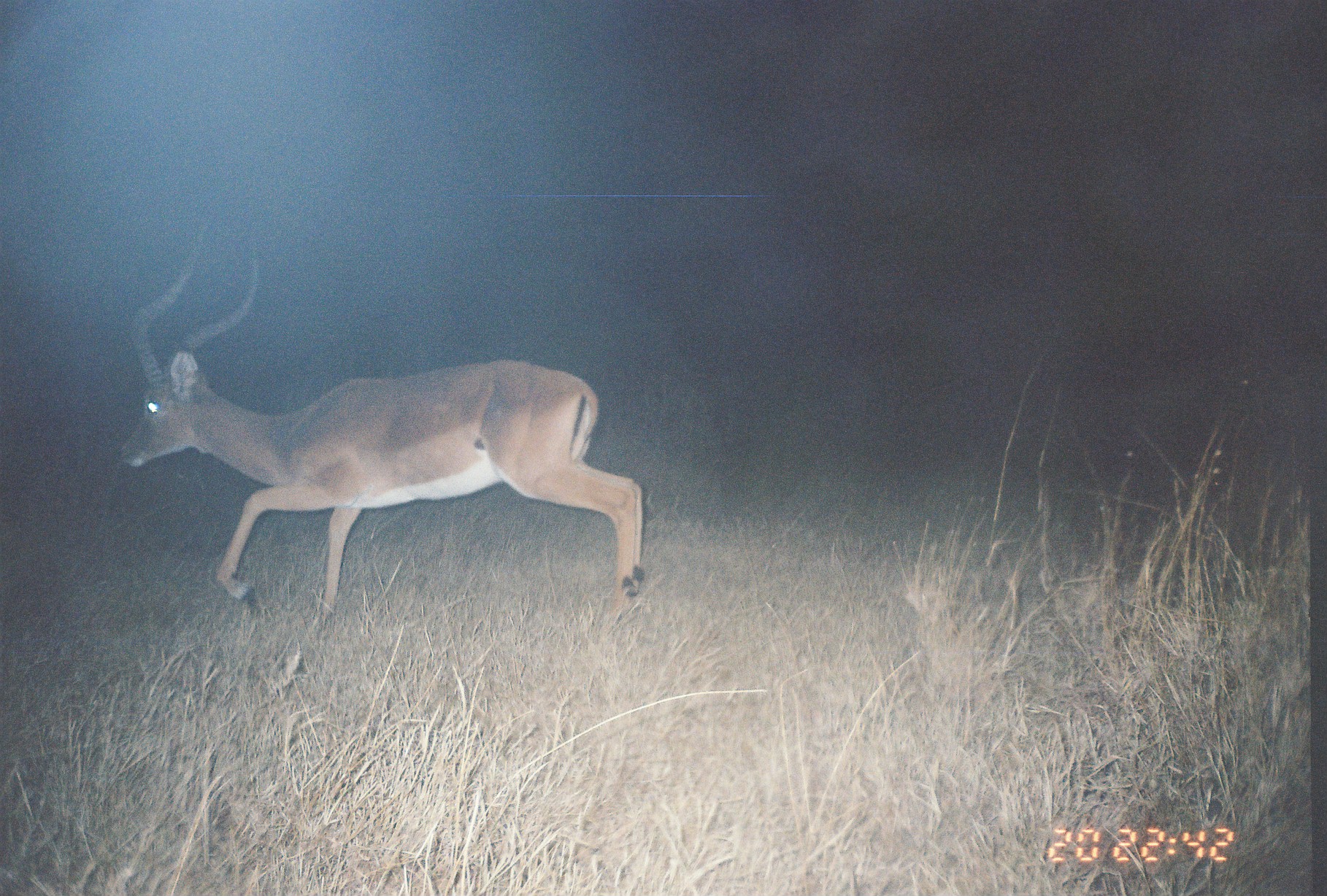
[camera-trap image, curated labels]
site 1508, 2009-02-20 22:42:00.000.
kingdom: Animalia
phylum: Chordata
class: Mammalia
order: Artiodactyla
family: Bovidae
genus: Aepyceros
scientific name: Aepyceros melampus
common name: impala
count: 1